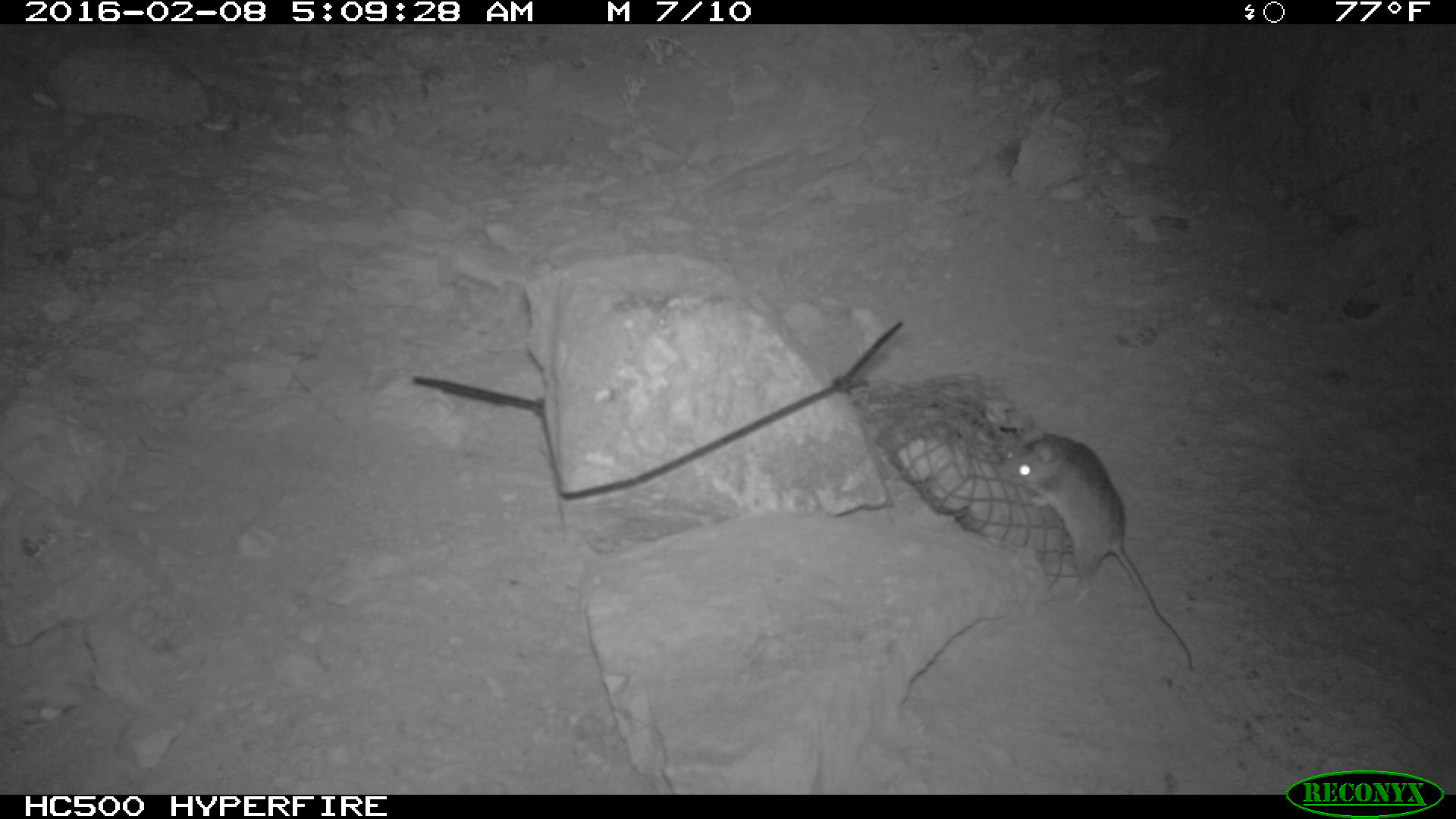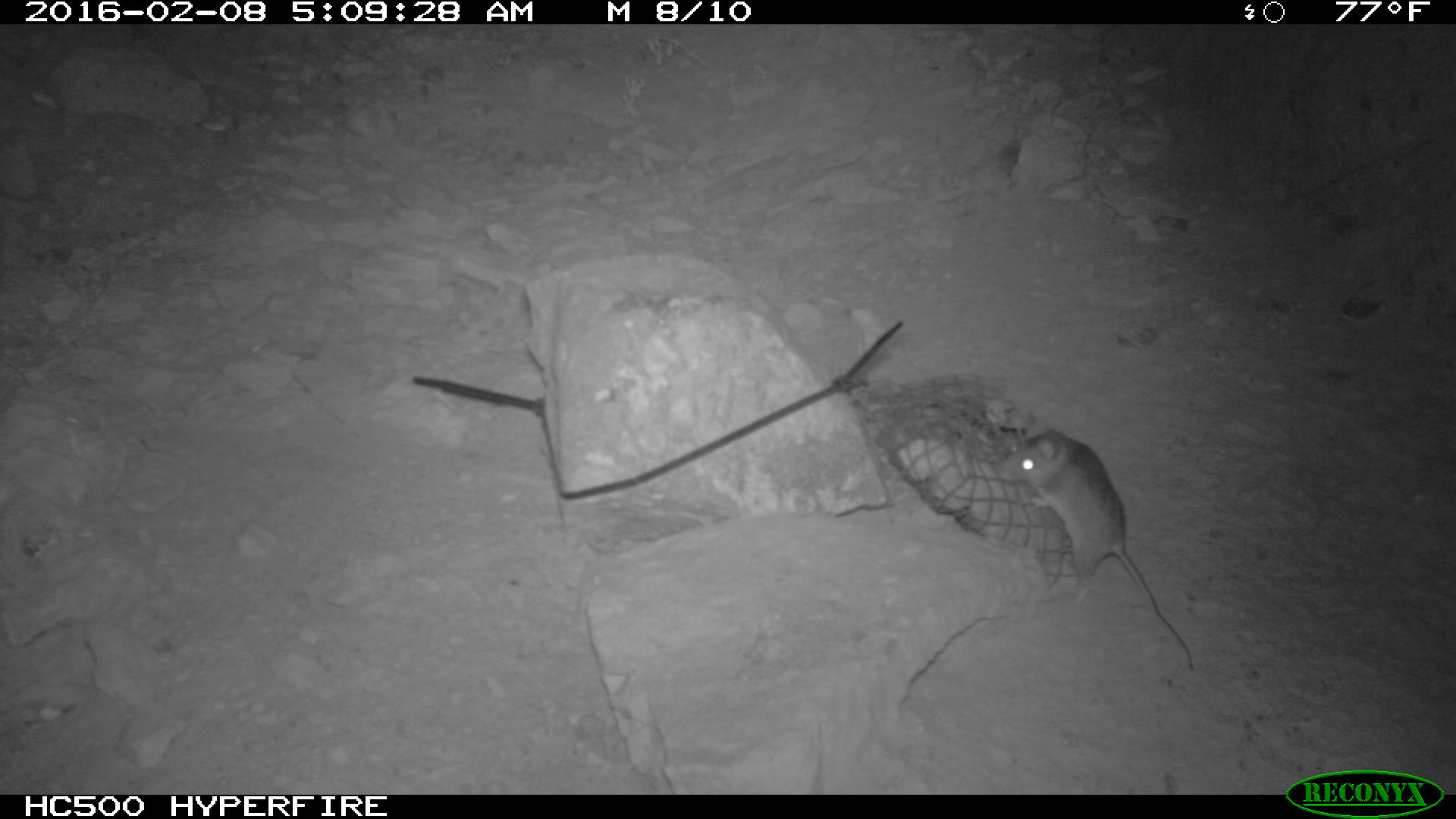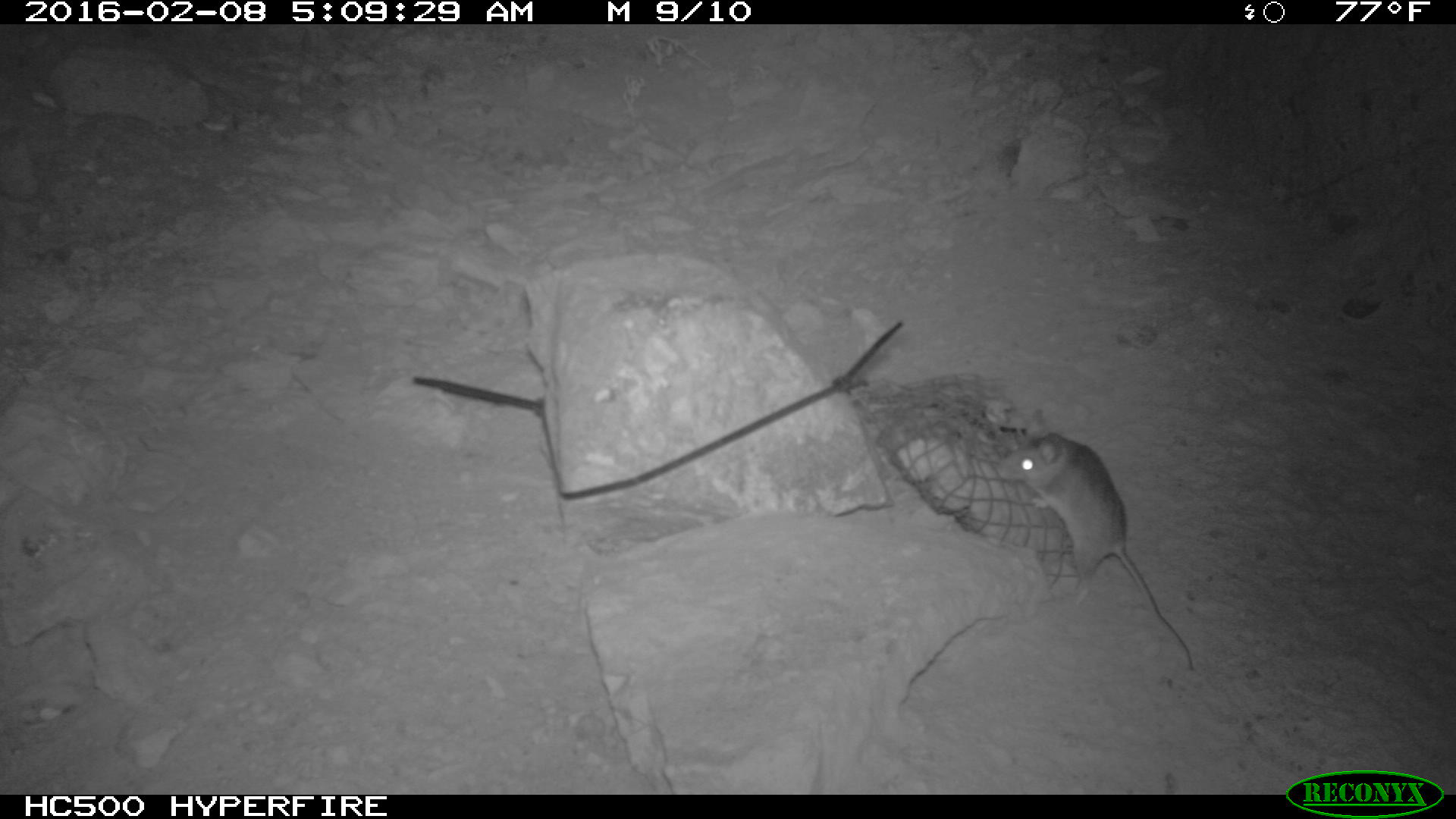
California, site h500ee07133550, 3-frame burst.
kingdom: Animalia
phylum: Chordata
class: Mammalia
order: Rodentia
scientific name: Rodentia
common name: rodent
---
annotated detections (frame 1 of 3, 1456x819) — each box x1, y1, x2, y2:
rodent: 995, 411, 1192, 670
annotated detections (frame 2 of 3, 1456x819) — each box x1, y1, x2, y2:
rodent: 1000, 412, 1192, 670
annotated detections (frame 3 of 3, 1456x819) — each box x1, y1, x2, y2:
rodent: 997, 404, 1193, 671